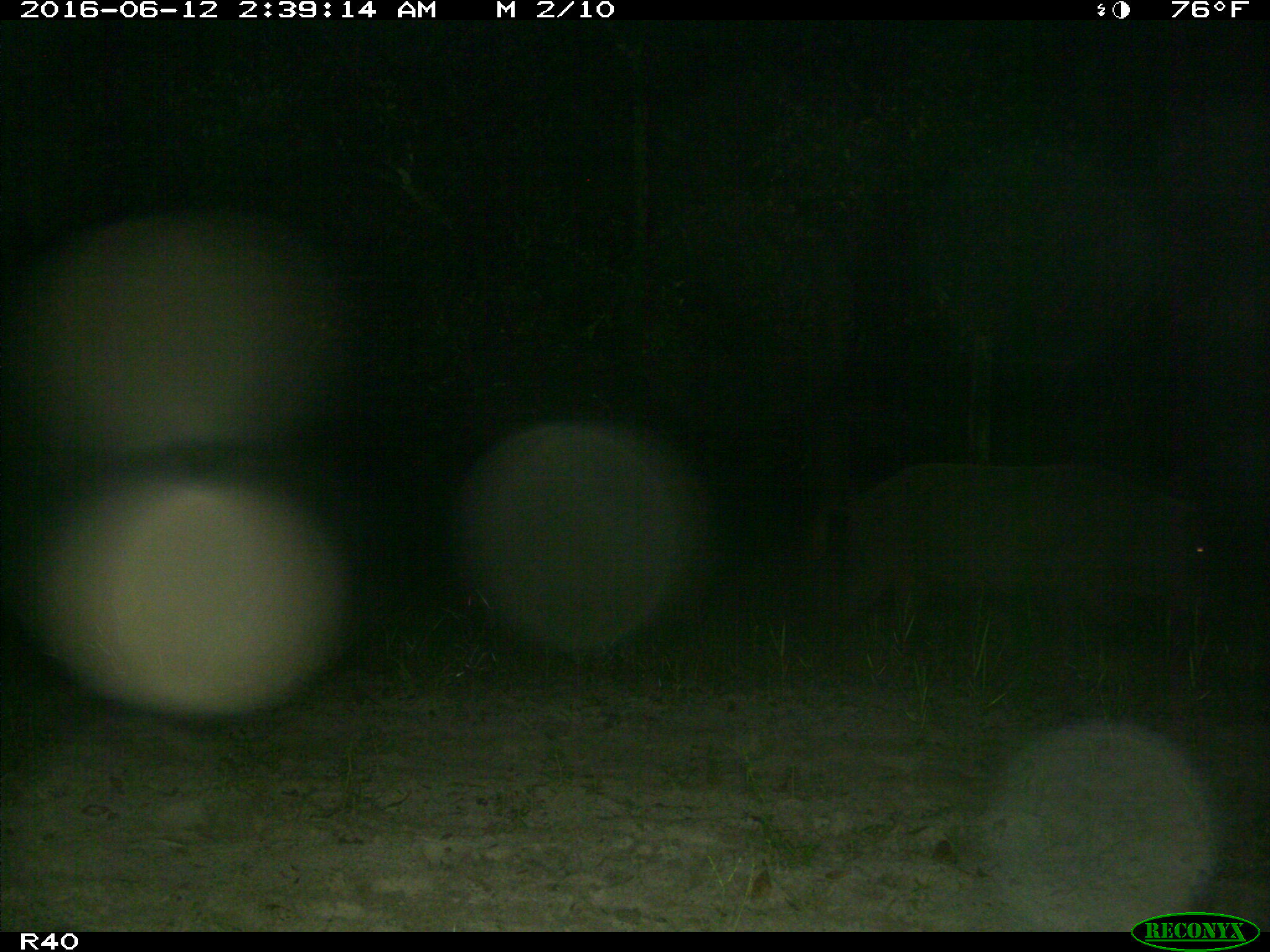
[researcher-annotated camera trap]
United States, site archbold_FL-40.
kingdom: Animalia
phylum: Chordata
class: Mammalia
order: Artiodactyla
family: Suidae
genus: Sus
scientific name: Sus scrofa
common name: wild boar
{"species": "Sus scrofa (wild boar)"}